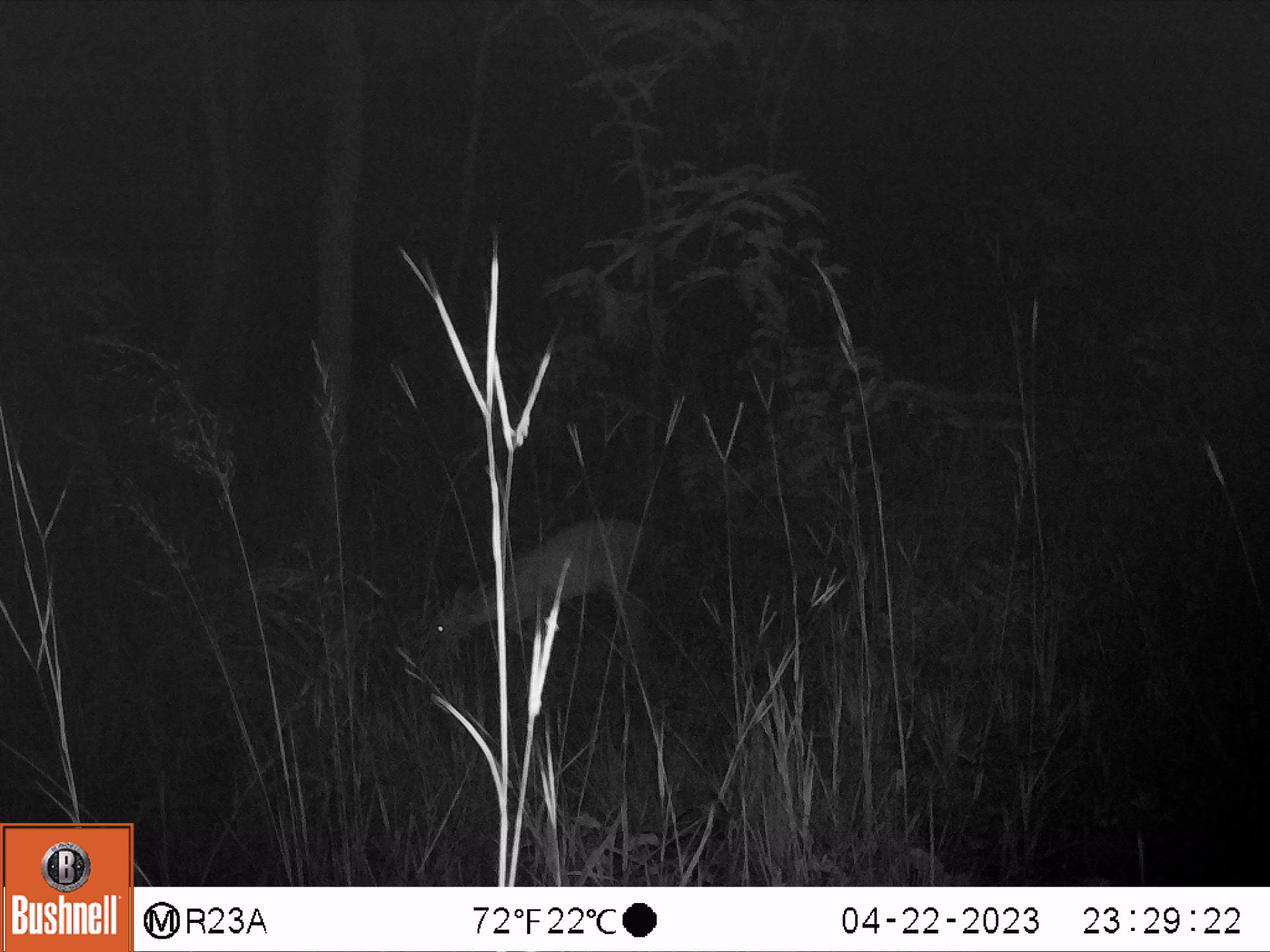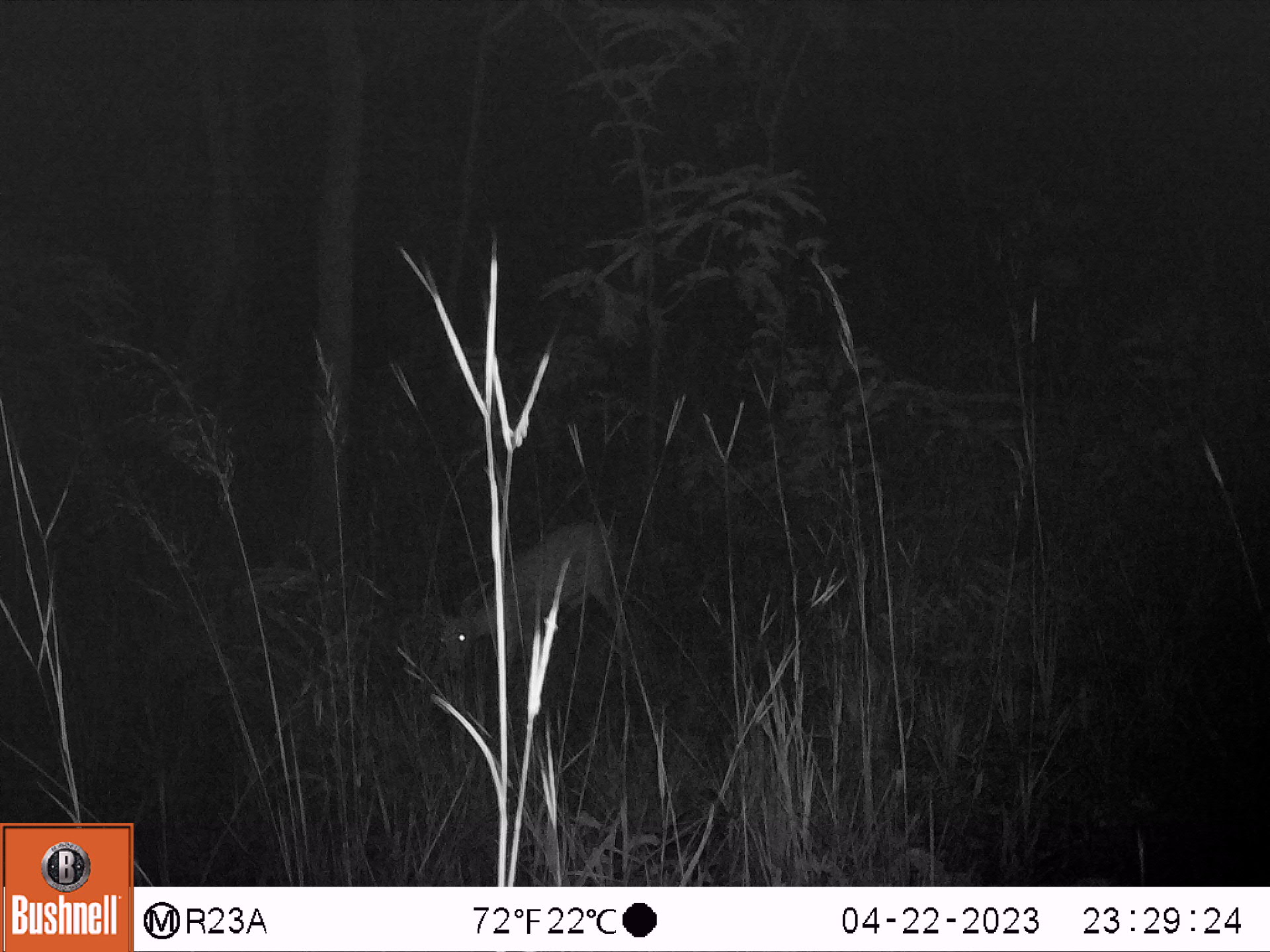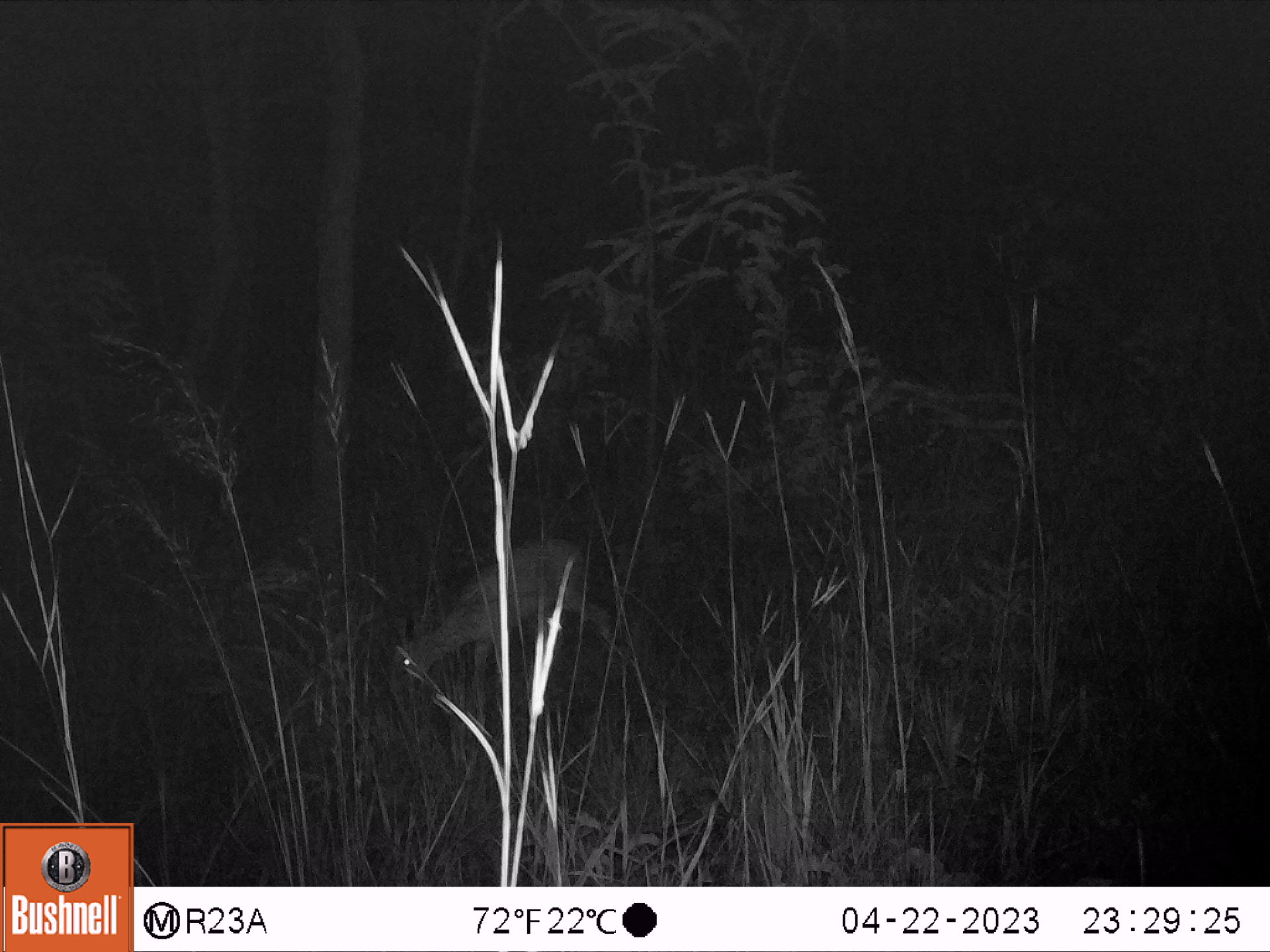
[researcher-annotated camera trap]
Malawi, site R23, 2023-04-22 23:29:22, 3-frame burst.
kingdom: Animalia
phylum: Chordata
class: Mammalia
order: Artiodactyla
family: Bovidae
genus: Sylvicapra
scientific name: Sylvicapra grimmia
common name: common duiker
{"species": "common duiker (Sylvicapra grimmia)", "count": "1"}